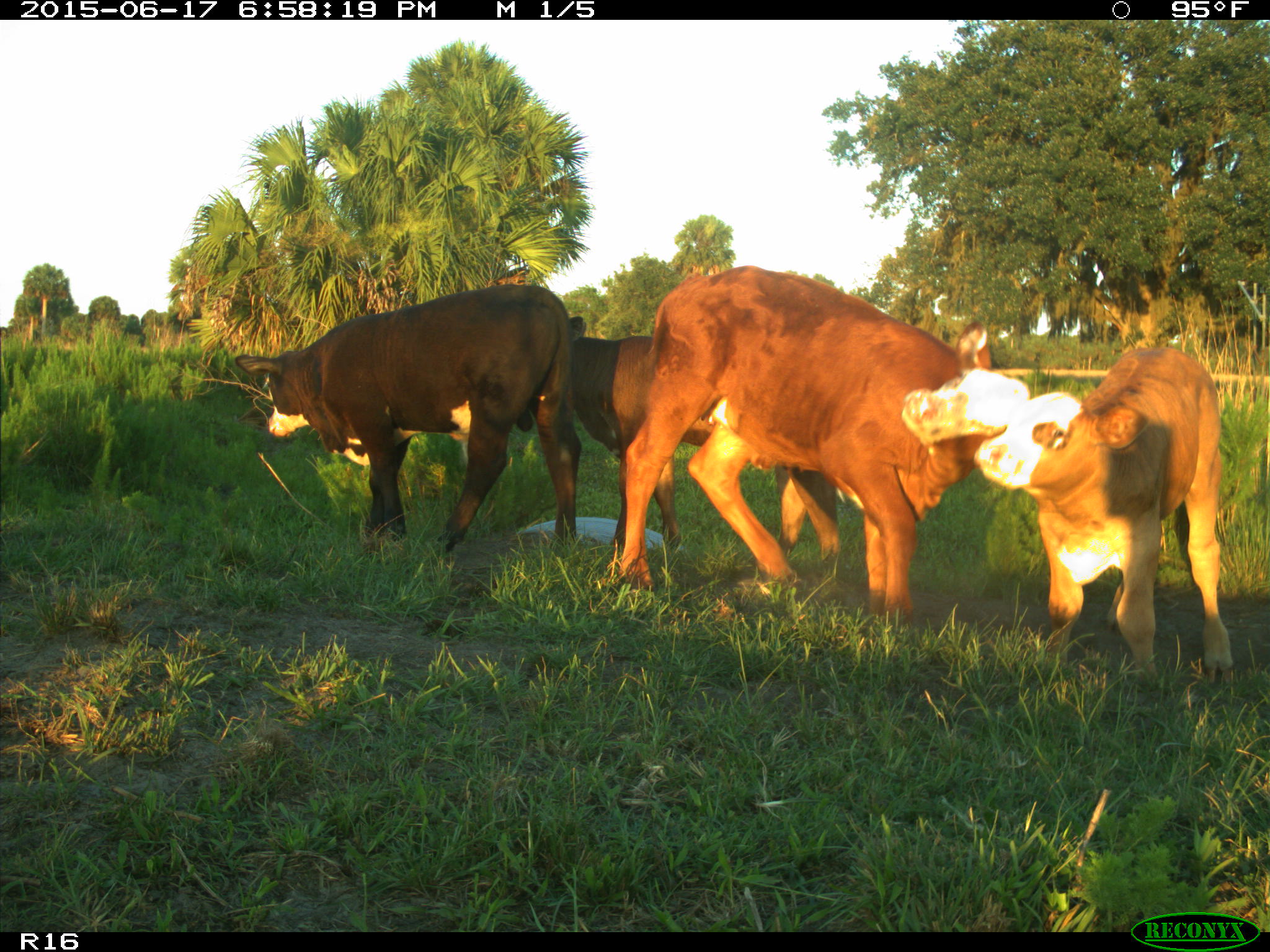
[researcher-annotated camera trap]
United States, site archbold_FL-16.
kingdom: Animalia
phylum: Chordata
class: Mammalia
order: Artiodactyla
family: Bovidae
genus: Bos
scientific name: Bos taurus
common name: domestic cow